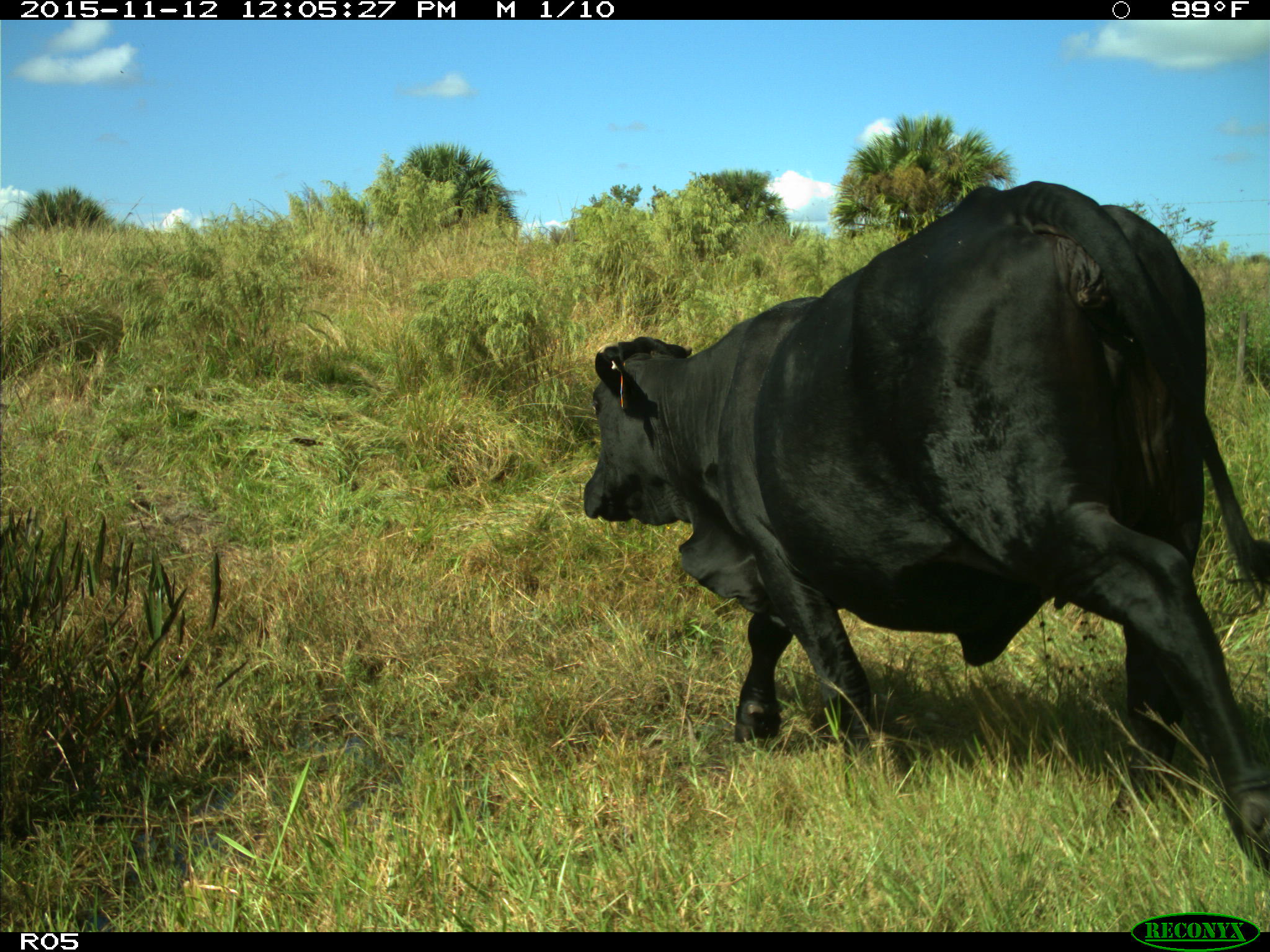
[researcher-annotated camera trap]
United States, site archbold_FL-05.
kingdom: Animalia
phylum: Chordata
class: Mammalia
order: Artiodactyla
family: Bovidae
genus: Bos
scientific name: Bos taurus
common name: domestic cow